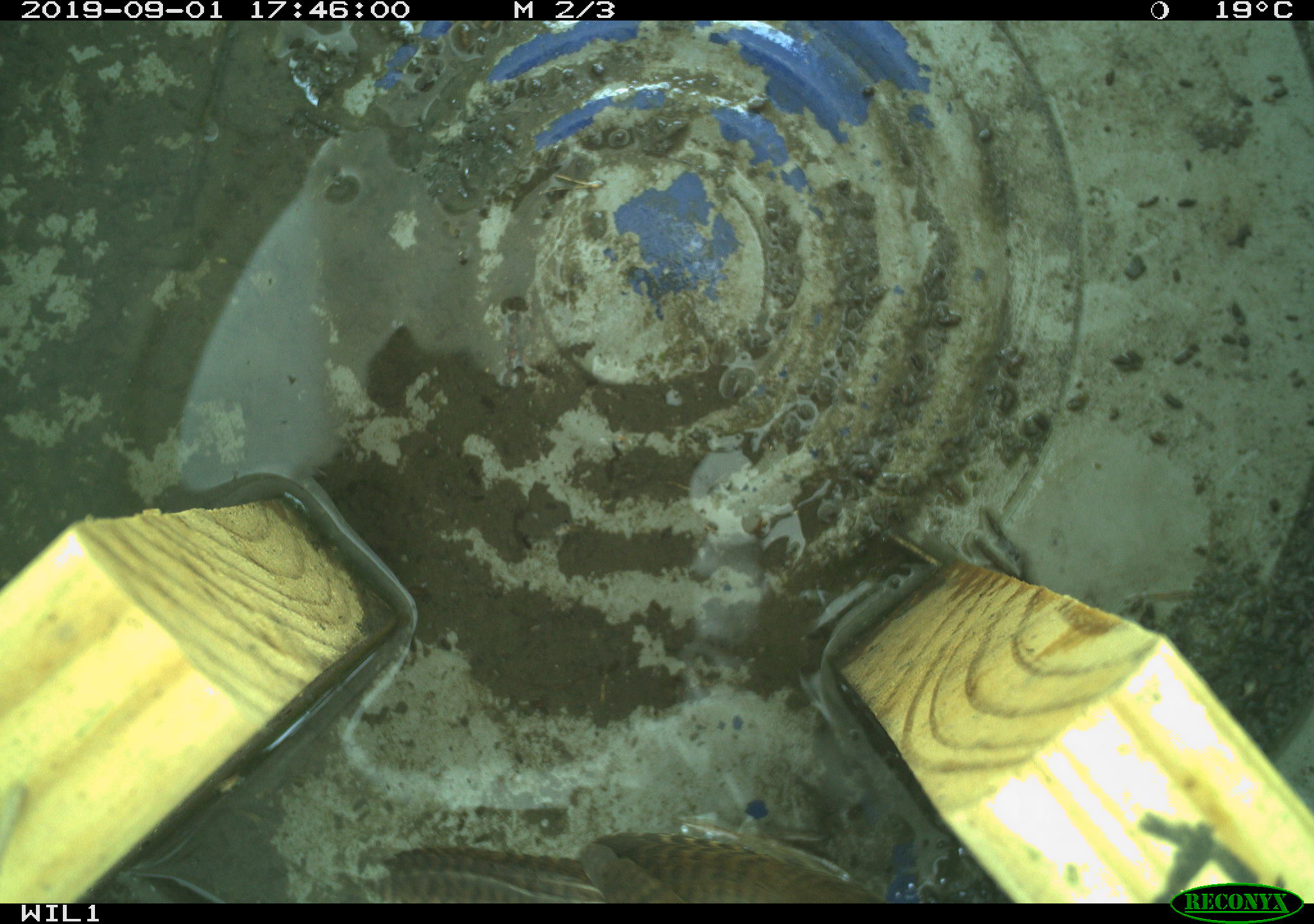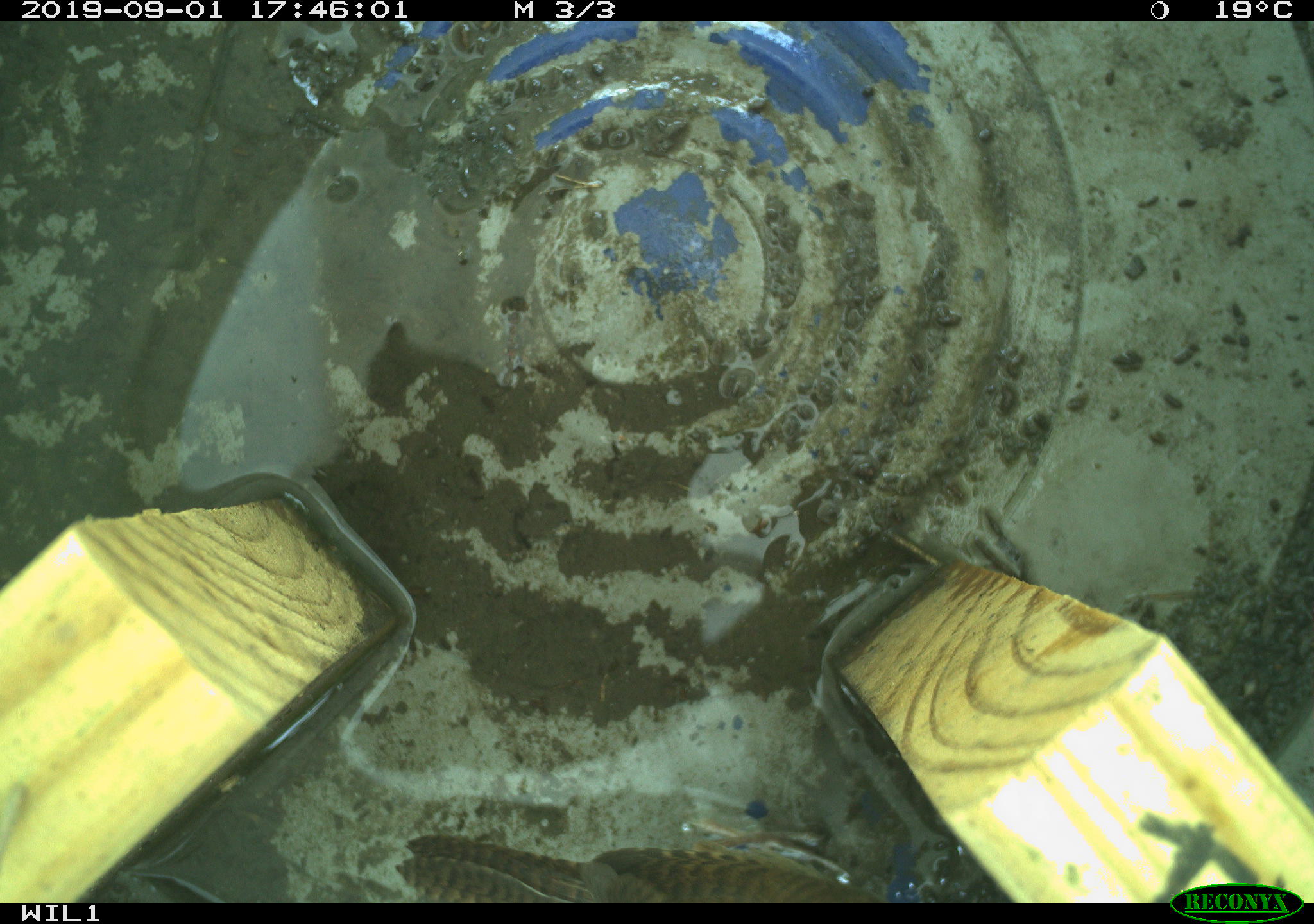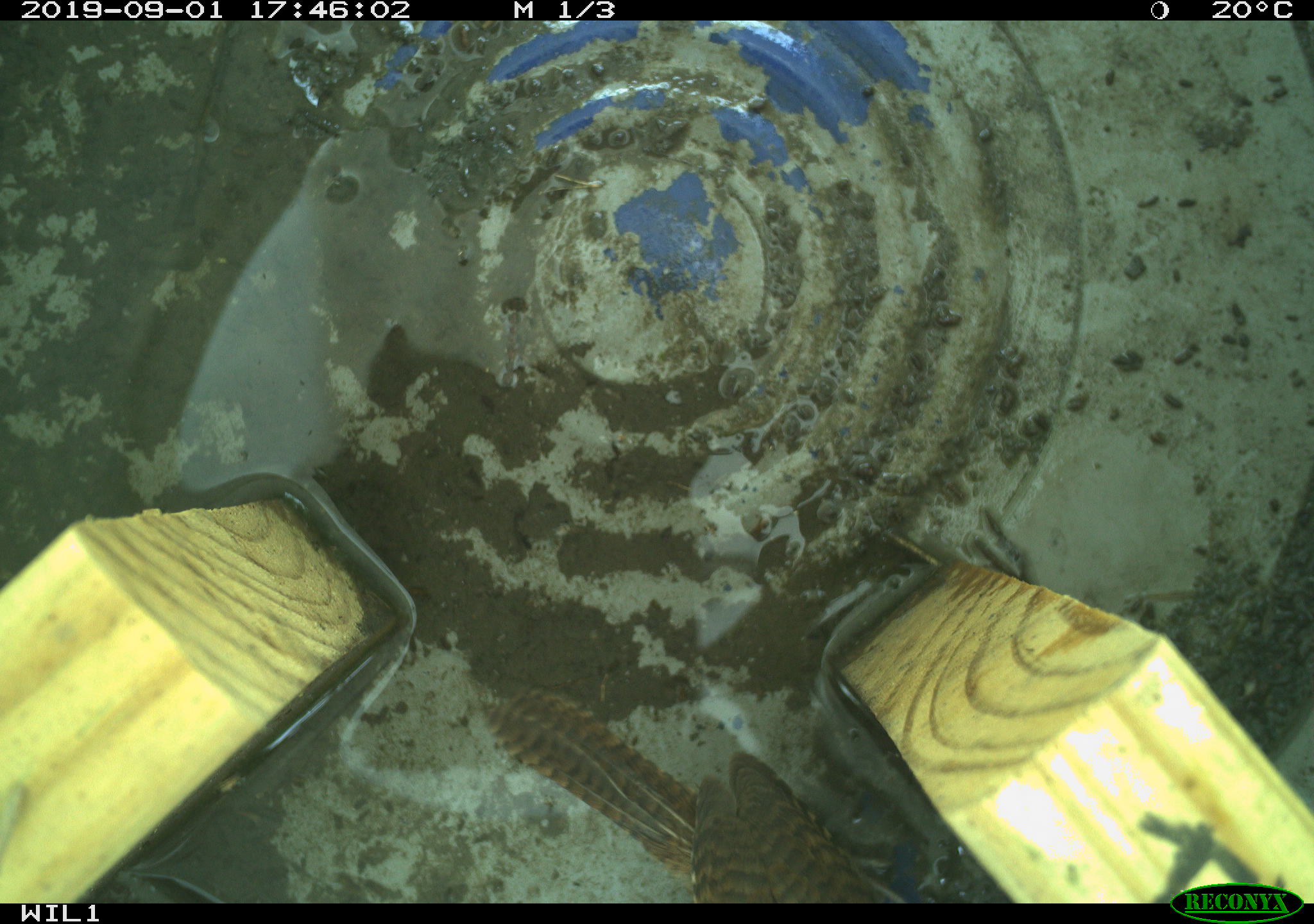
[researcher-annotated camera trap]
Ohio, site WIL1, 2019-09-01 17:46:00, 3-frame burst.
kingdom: Animalia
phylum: Chordata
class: Aves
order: Passeriformes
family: Troglodytidae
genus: Troglodytes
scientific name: Troglodytes aedon aedon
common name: northern house wren